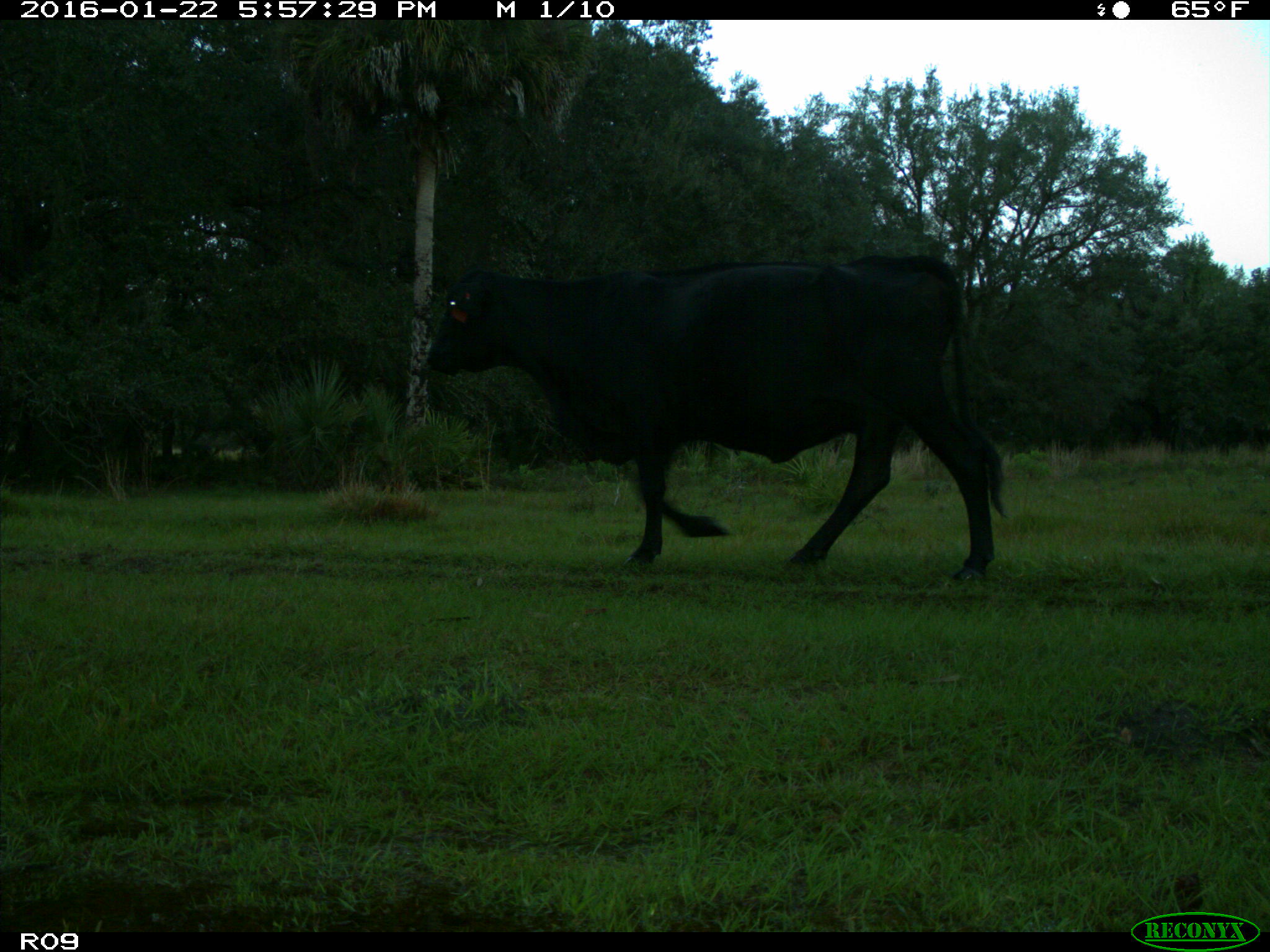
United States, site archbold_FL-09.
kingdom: Animalia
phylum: Chordata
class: Mammalia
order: Artiodactyla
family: Bovidae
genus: Bos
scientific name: Bos taurus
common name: domestic cow